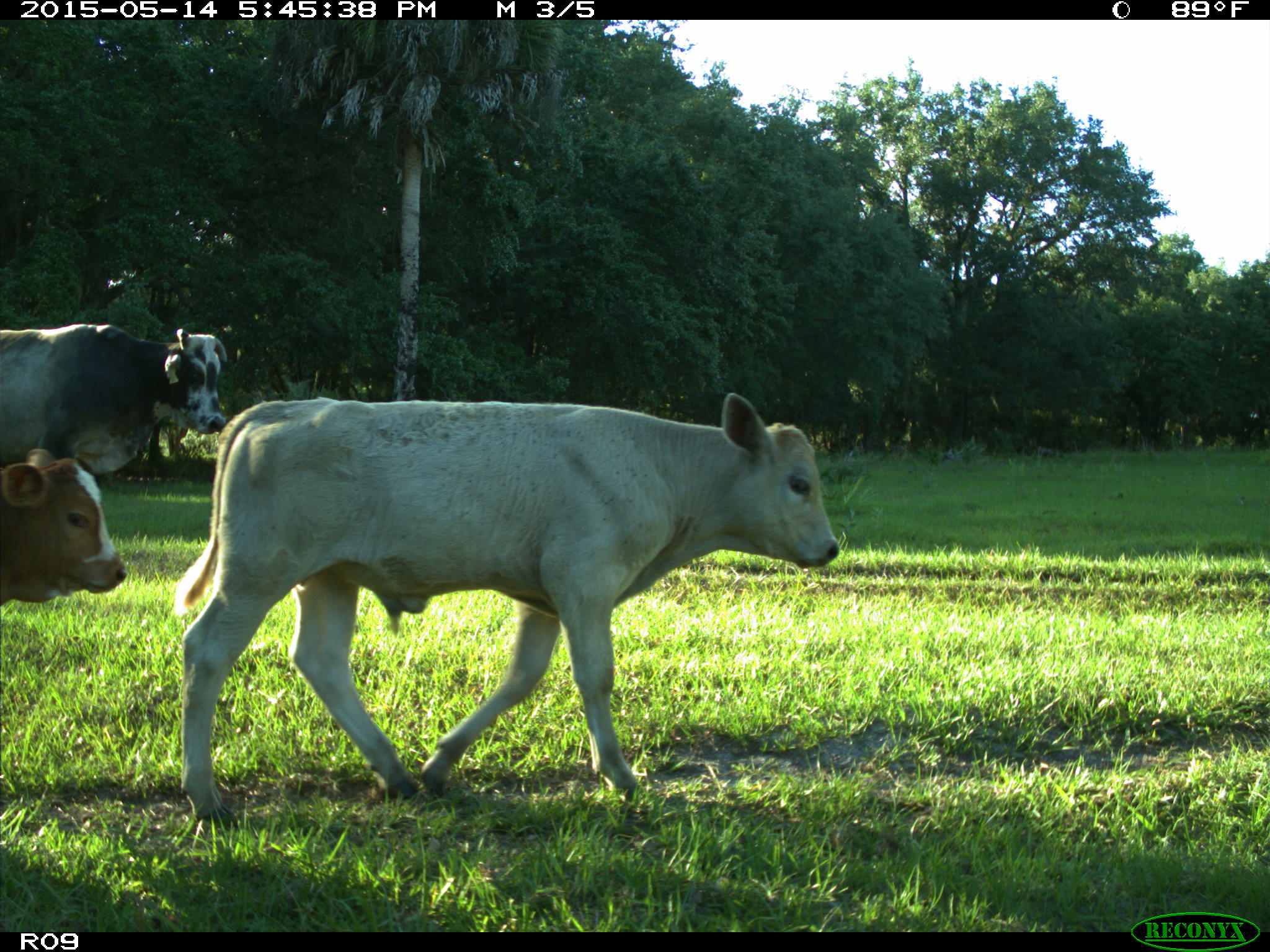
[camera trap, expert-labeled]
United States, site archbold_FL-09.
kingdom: Animalia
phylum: Chordata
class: Mammalia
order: Artiodactyla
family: Bovidae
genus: Bos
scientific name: Bos taurus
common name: domestic cow